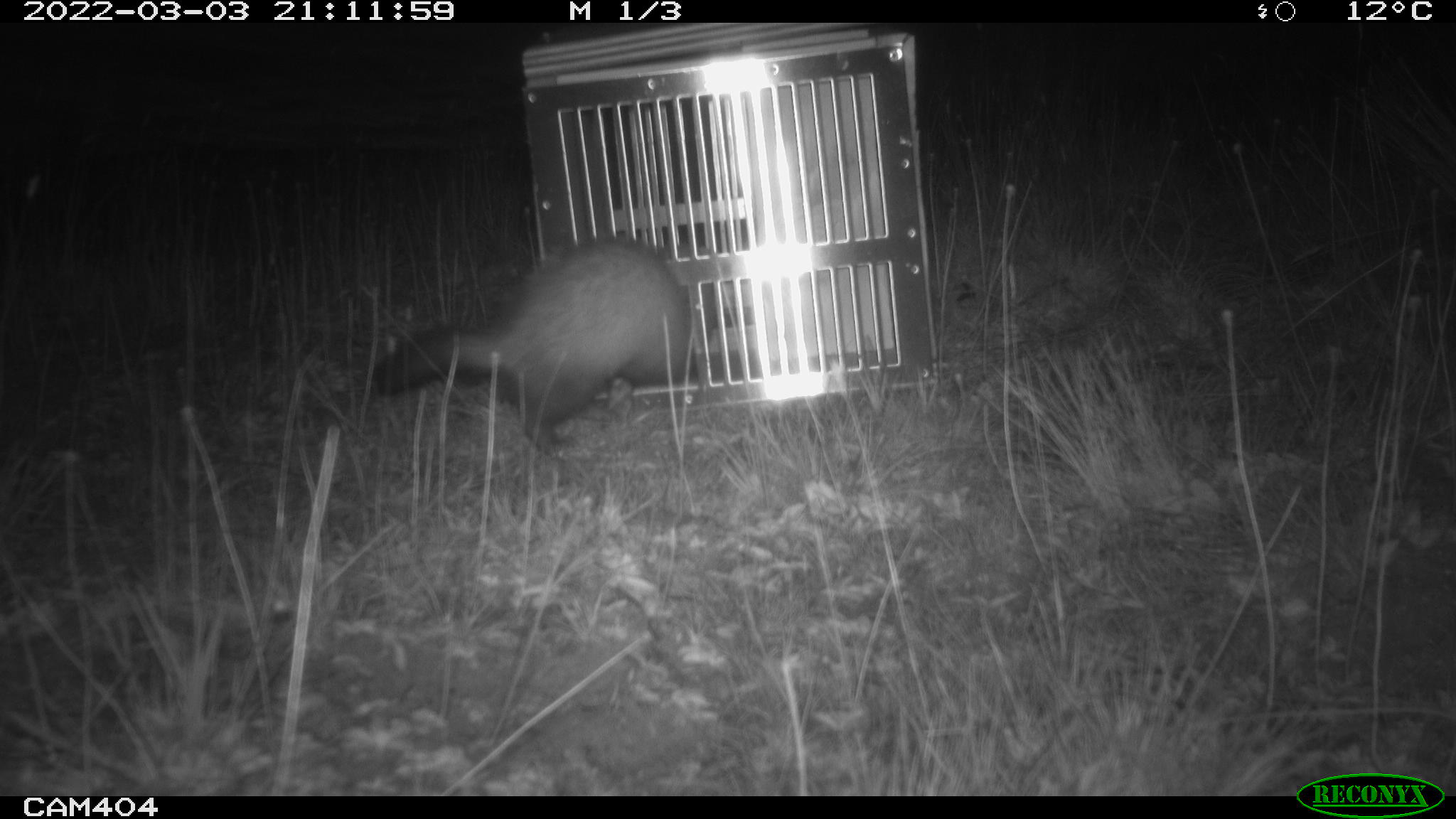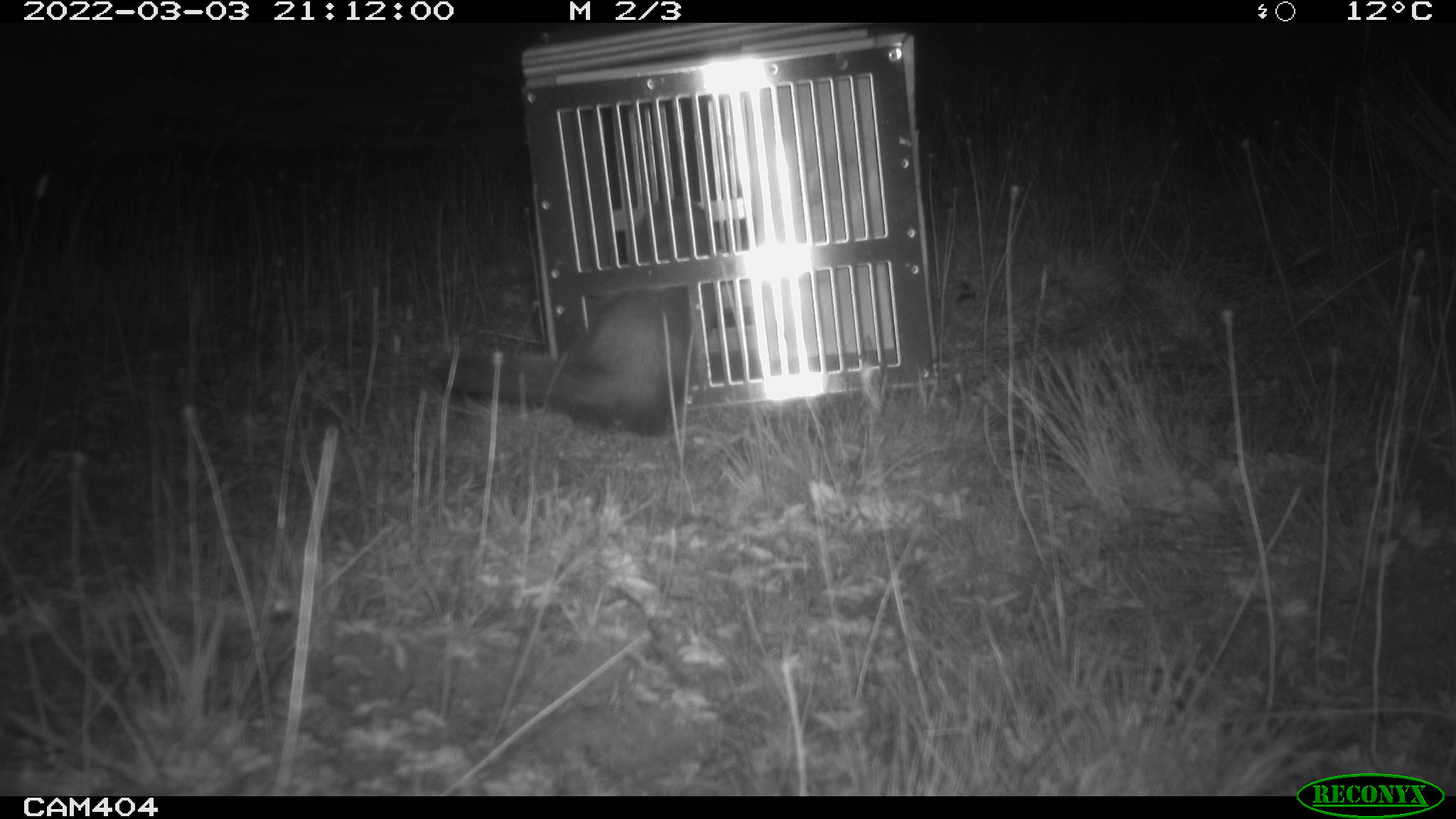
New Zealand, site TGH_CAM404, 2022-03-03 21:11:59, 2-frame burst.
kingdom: Animalia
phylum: Chordata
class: Mammalia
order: Carnivora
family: Mustelidae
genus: Mustela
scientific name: Mustela furo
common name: ferret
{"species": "ferret (Mustela furo)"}